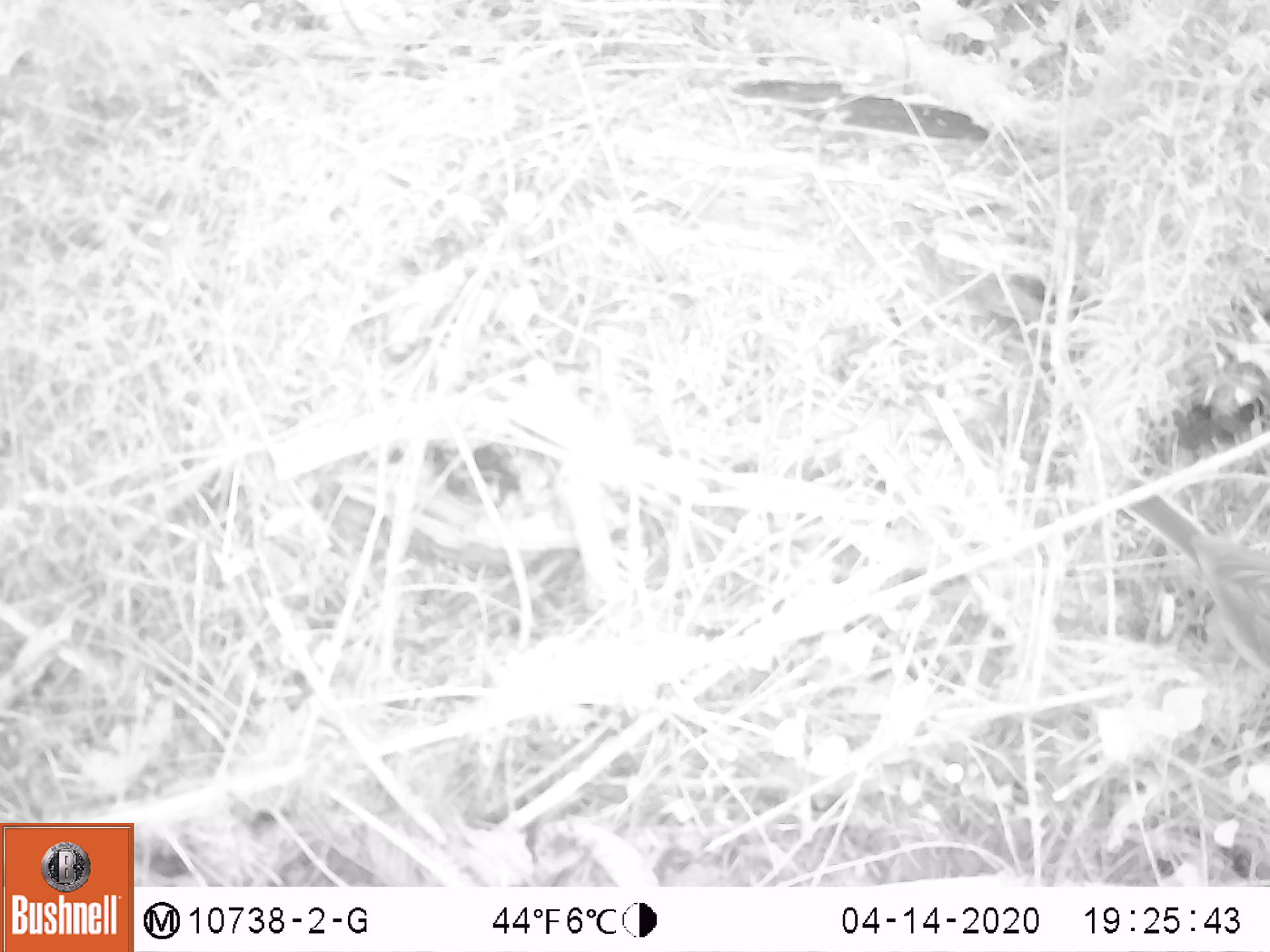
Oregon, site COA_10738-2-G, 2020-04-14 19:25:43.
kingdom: Animalia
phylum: Chordata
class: Aves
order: Passeriformes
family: Turdidae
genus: Catharus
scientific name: Catharus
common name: brown thrushes and nightingale-thrushes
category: catharus species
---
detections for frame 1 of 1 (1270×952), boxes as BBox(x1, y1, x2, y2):
catharus species: BBox(1112, 468, 1259, 666)